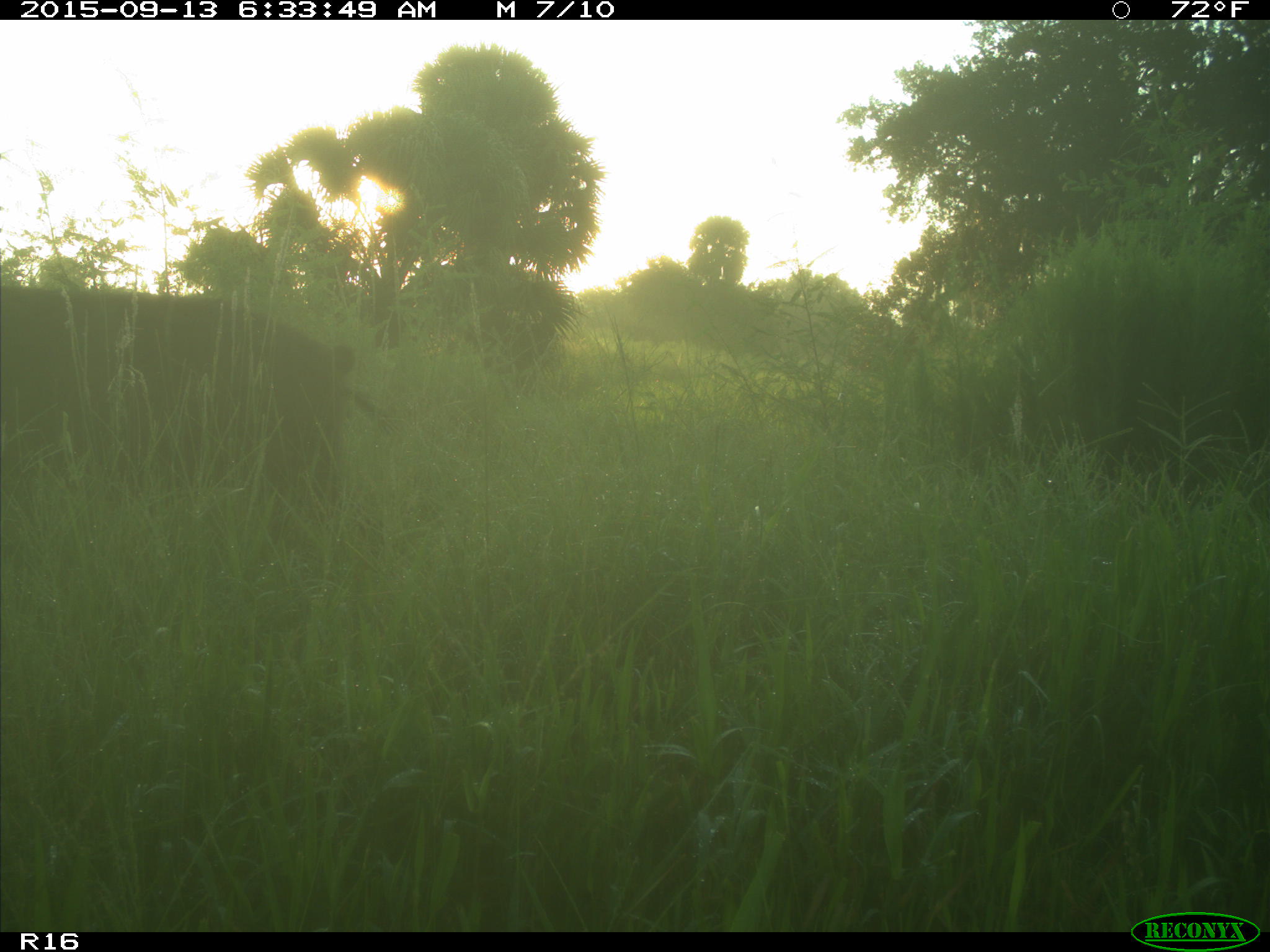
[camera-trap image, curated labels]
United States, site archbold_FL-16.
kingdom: Animalia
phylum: Chordata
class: Mammalia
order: Artiodactyla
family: Suidae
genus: Sus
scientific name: Sus scrofa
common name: wild boar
Sus scrofa (wild boar).